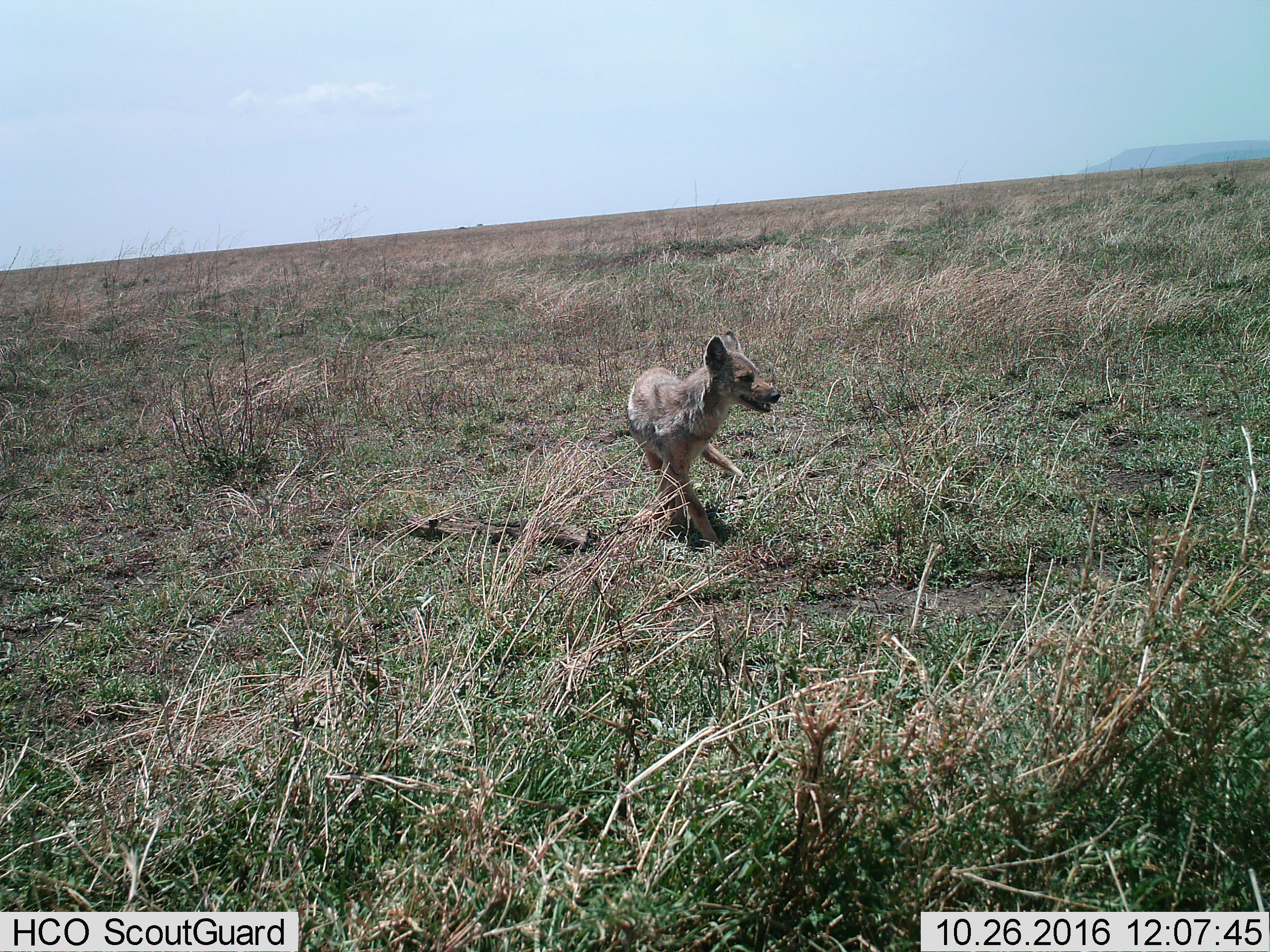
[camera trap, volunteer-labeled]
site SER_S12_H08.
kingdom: Animalia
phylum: Chordata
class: Mammalia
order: Carnivora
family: Canidae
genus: Lupulella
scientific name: Lupulella mesomelas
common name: black-backed jackal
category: jackalblackbacked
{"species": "jackalblackbacked (black-backed jackal) (Lupulella mesomelas)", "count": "1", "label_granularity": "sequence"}